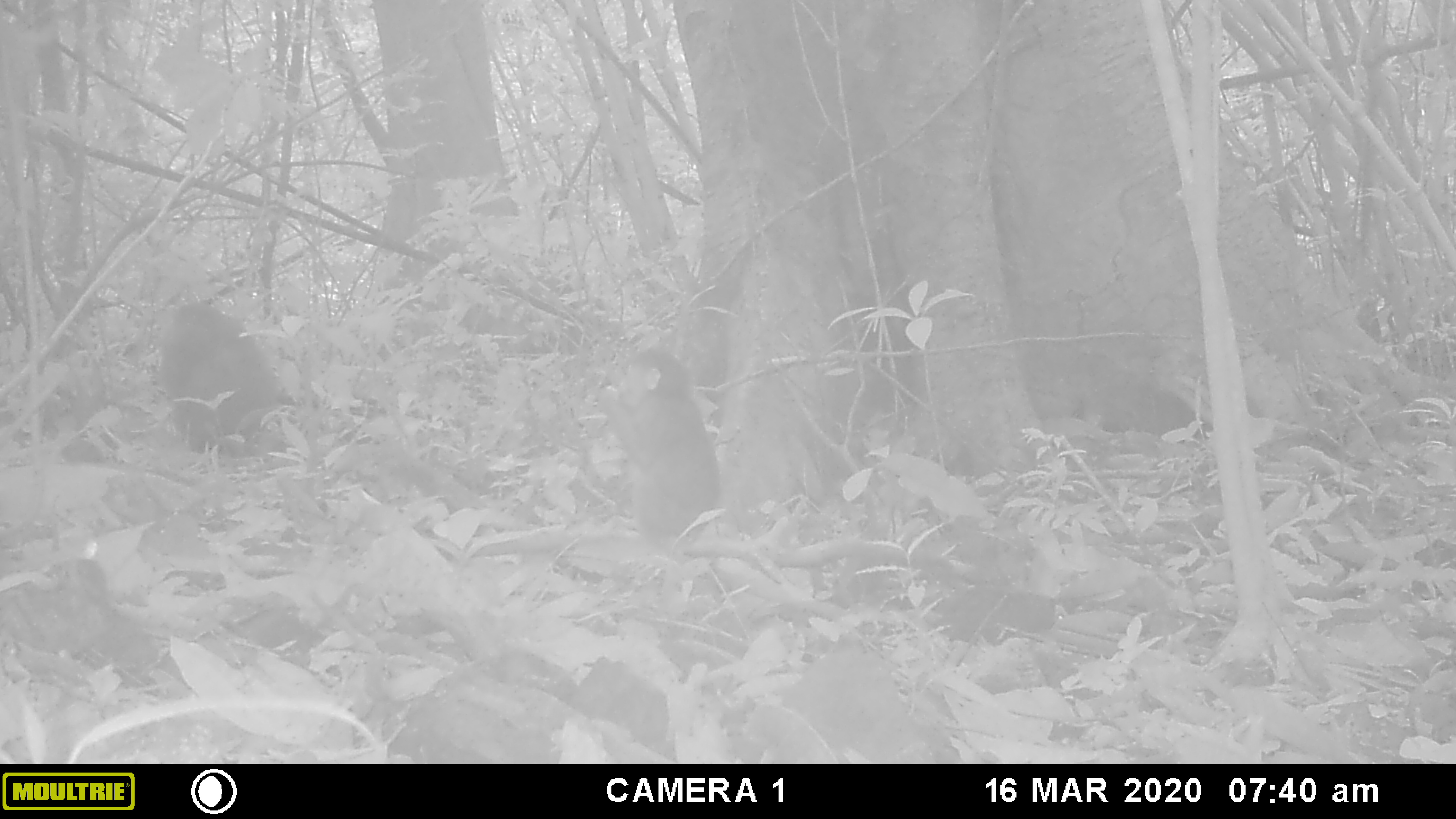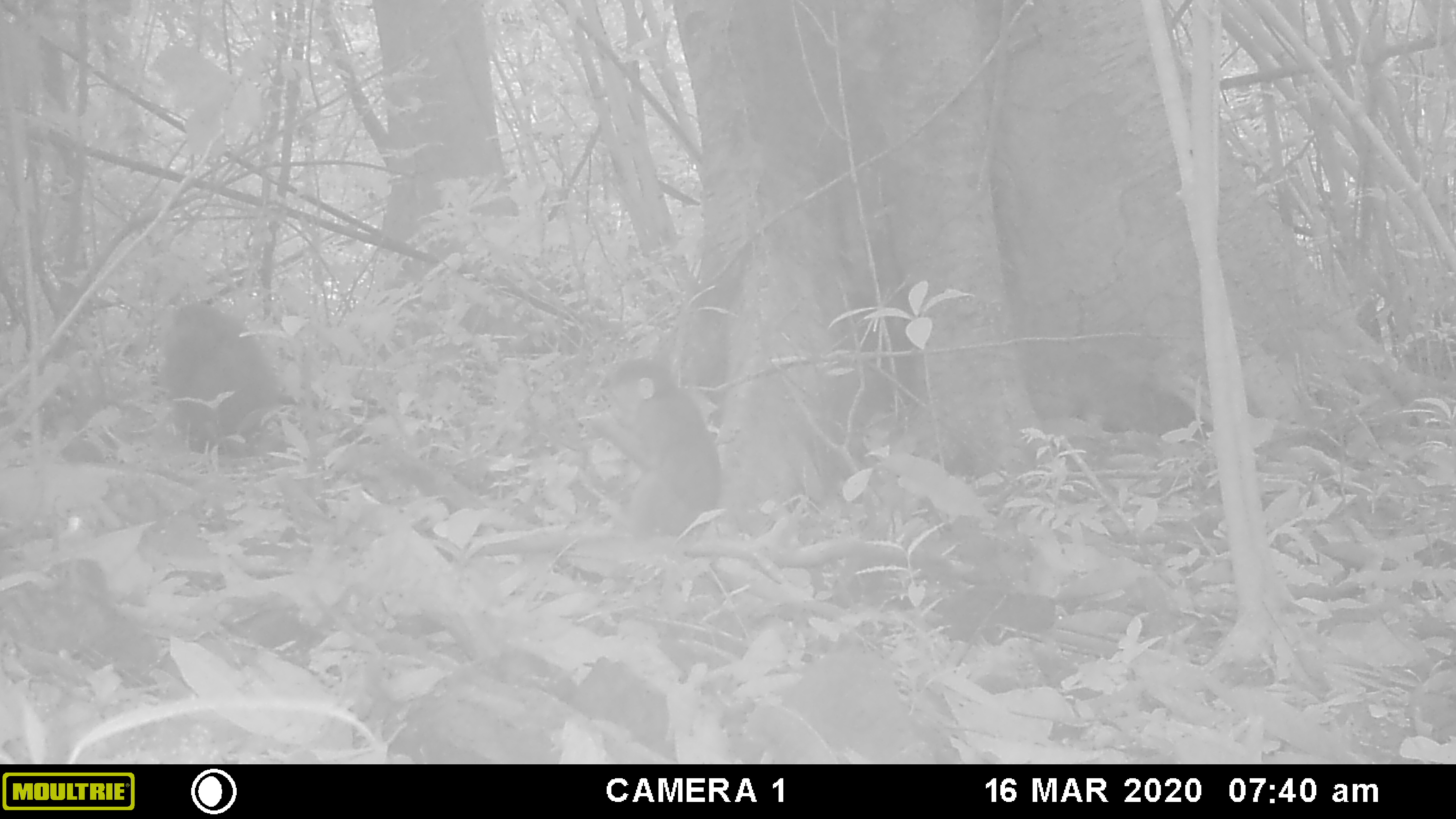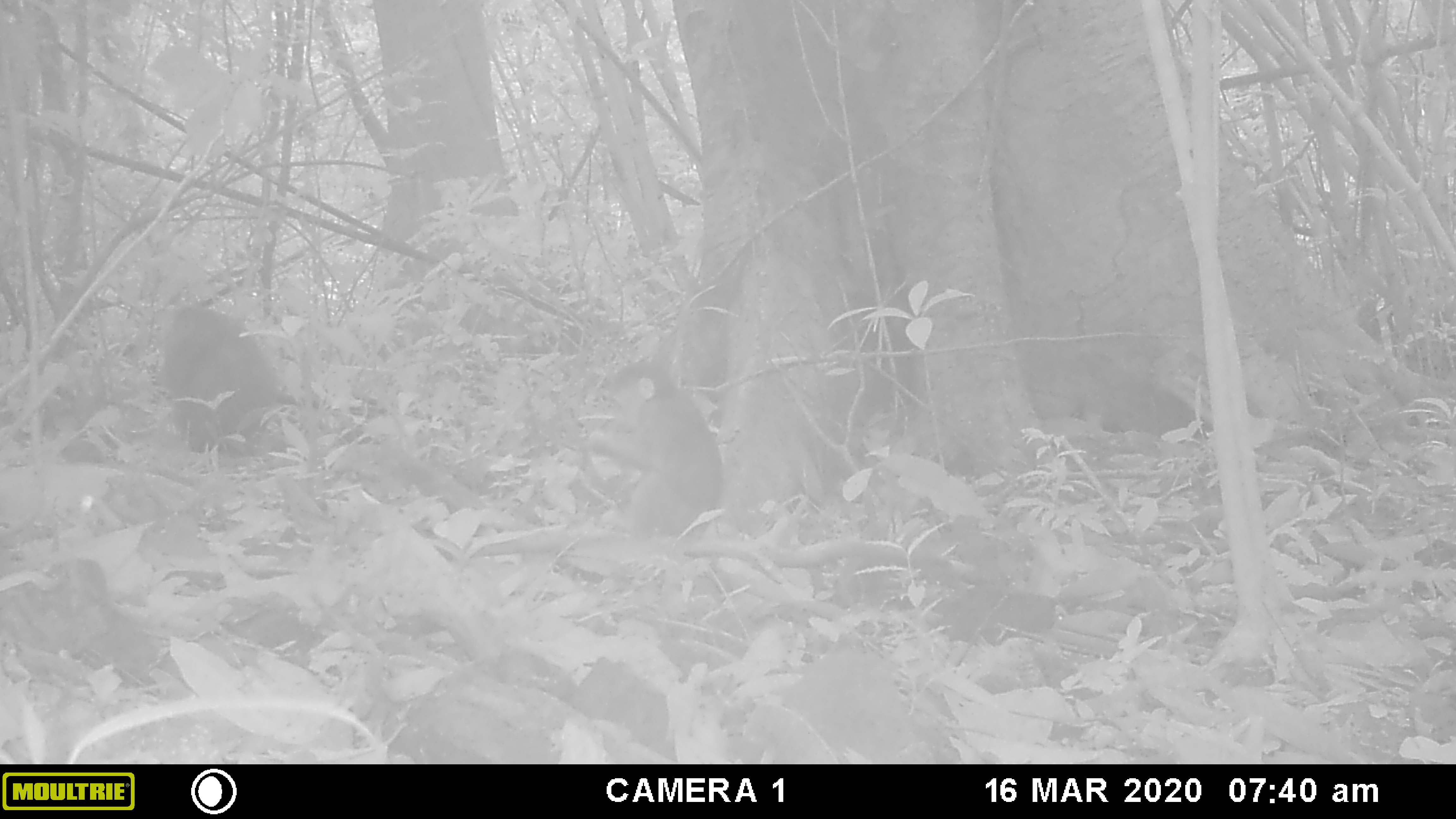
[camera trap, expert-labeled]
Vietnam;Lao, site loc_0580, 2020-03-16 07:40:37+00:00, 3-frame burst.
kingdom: Animalia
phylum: Chordata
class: Mammalia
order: Primates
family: Cercopithecidae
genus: Macaca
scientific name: Macaca arctoides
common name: stump-tailed macaque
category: stump tailed macaque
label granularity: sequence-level